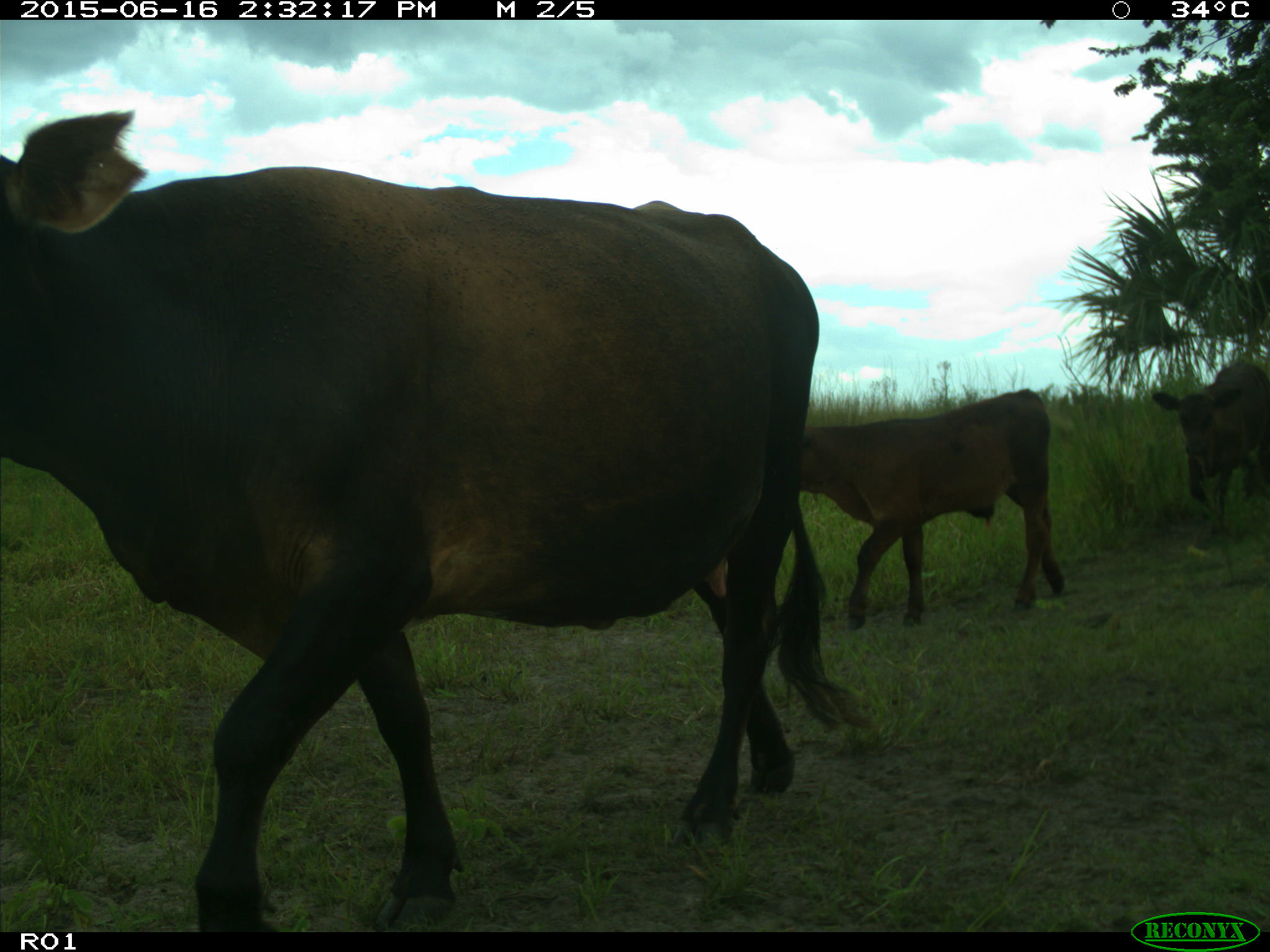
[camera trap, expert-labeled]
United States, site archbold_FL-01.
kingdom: Animalia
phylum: Chordata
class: Mammalia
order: Artiodactyla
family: Bovidae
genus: Bos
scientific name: Bos taurus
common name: domestic cow